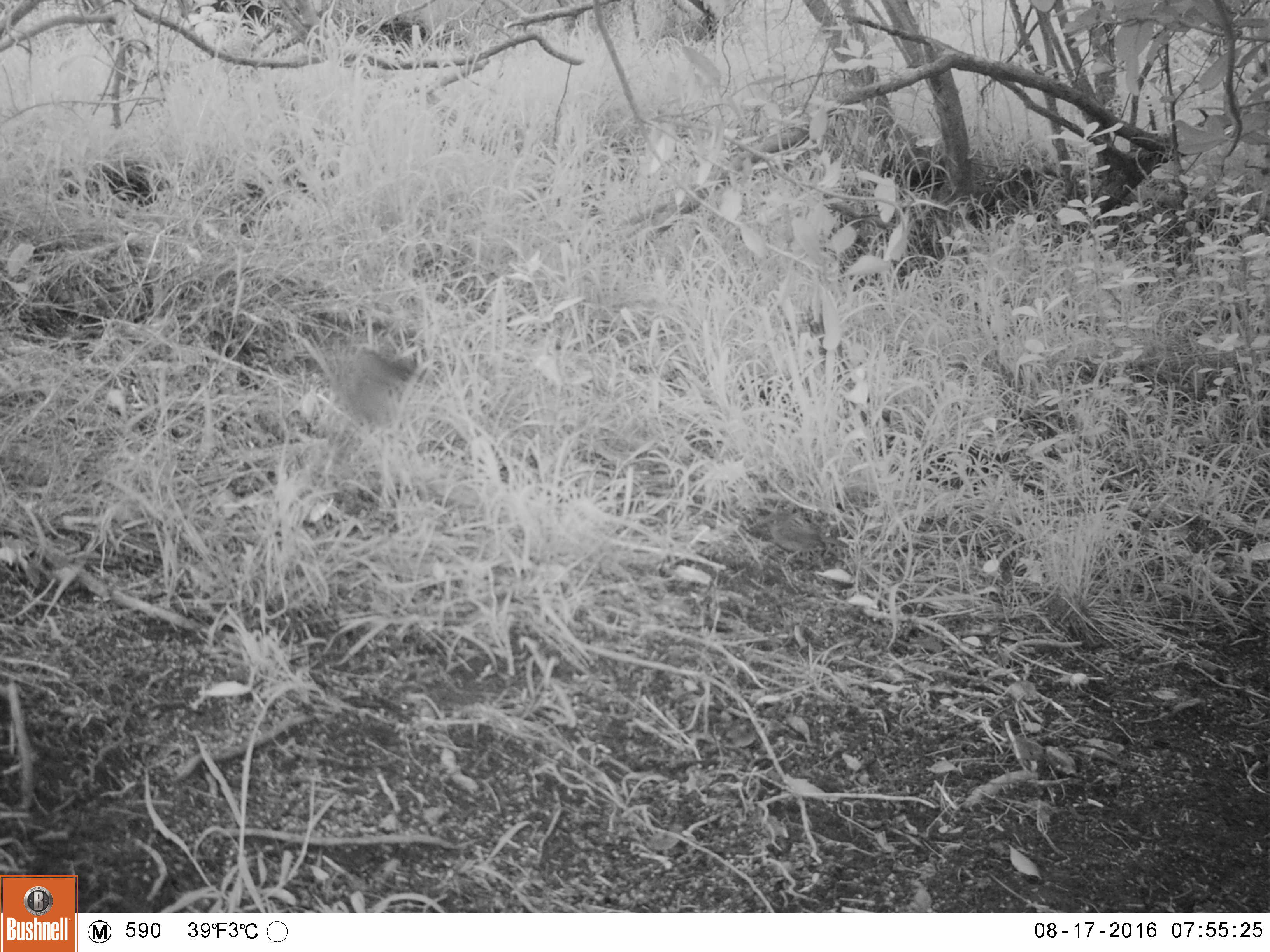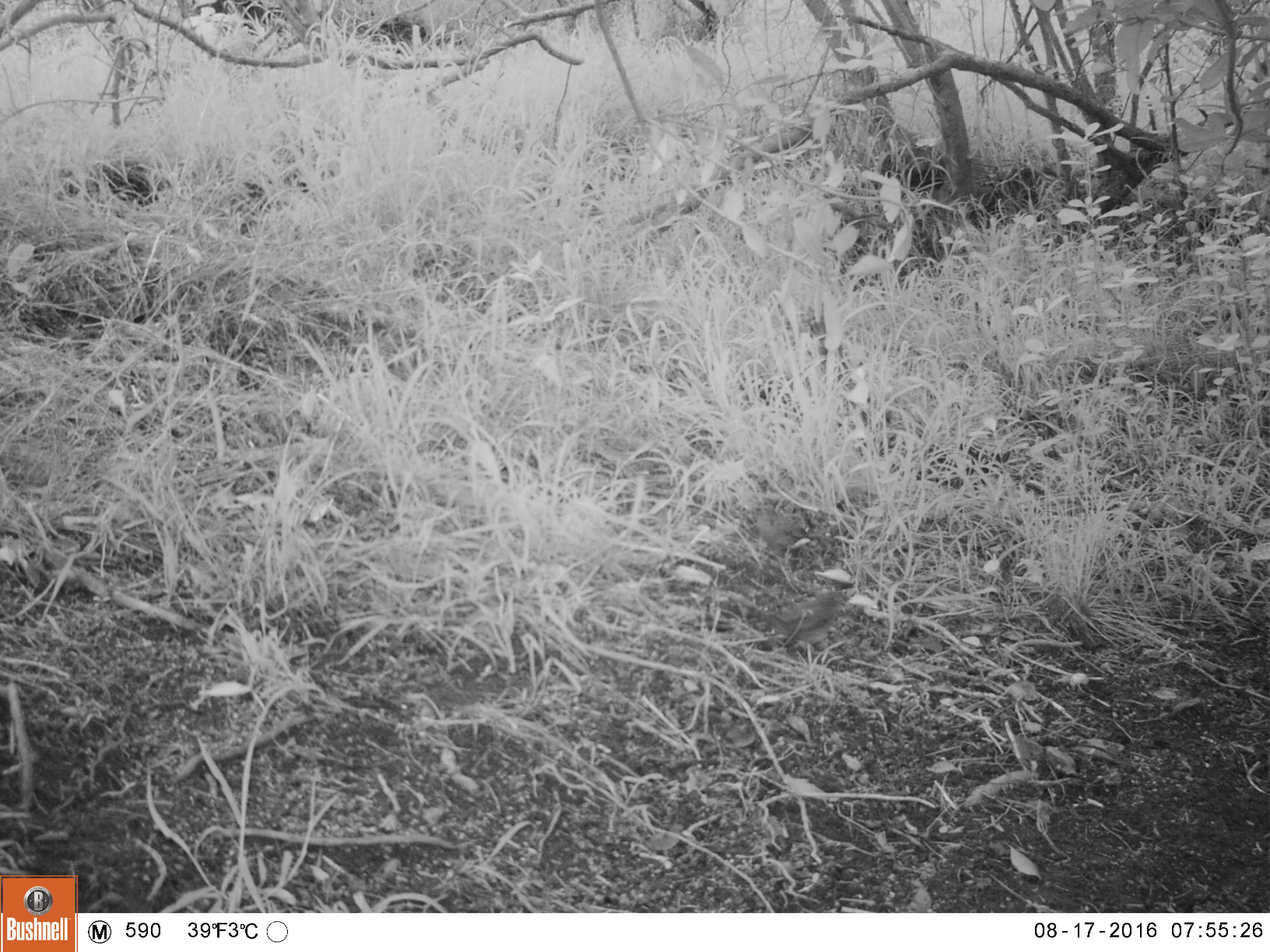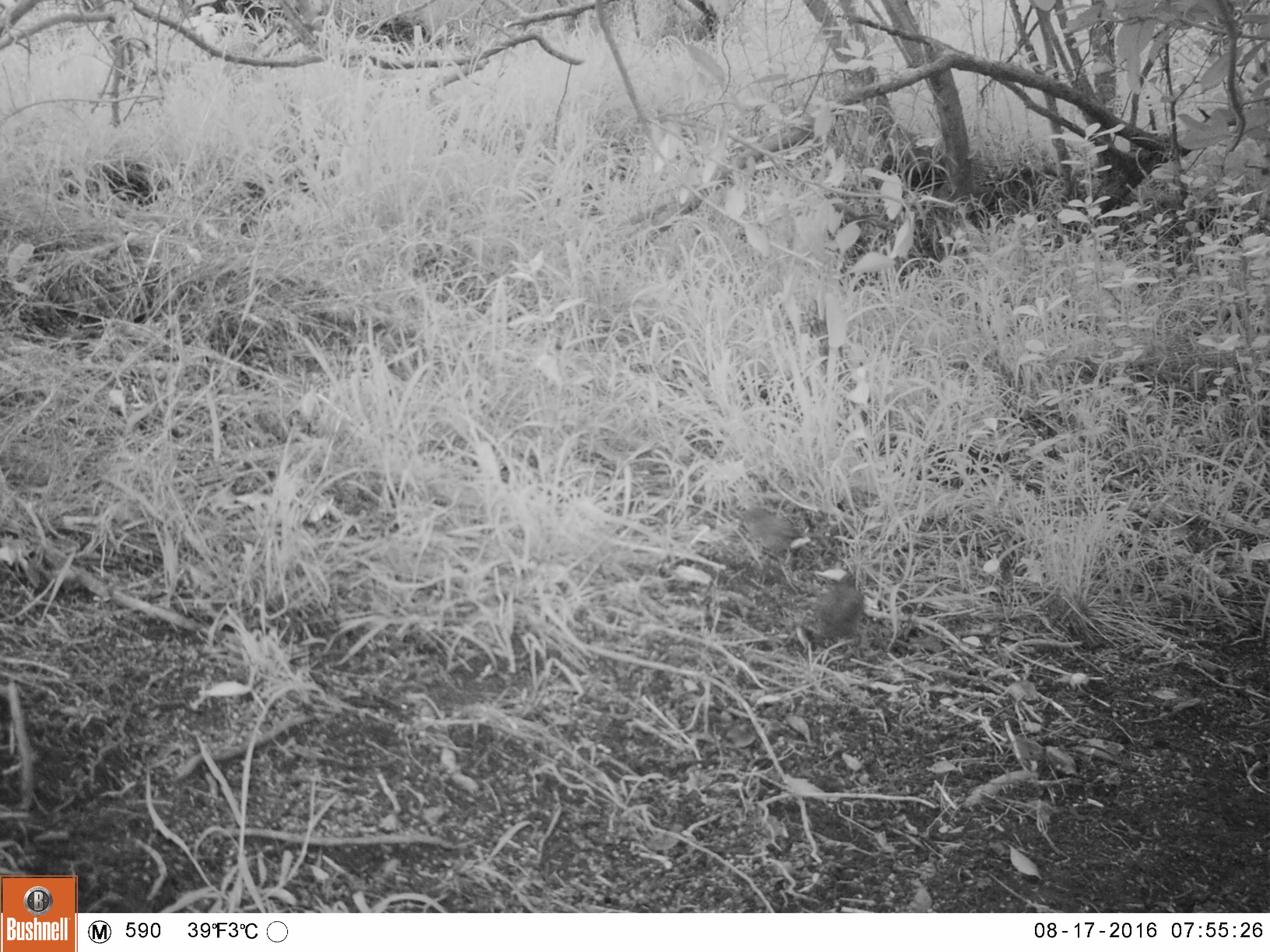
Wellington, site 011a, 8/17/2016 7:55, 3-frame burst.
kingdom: Animalia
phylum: Chordata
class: Aves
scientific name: Aves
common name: bird